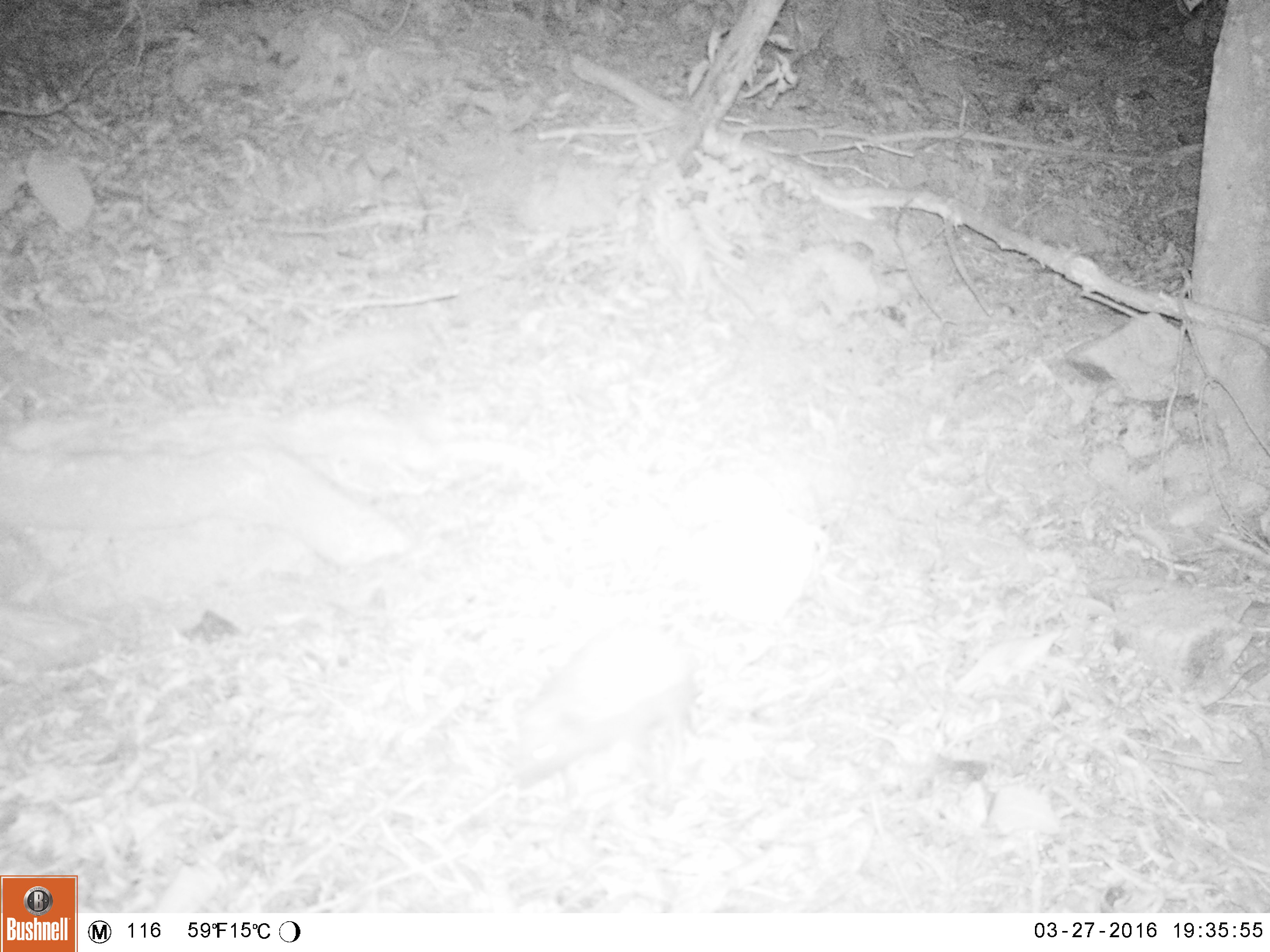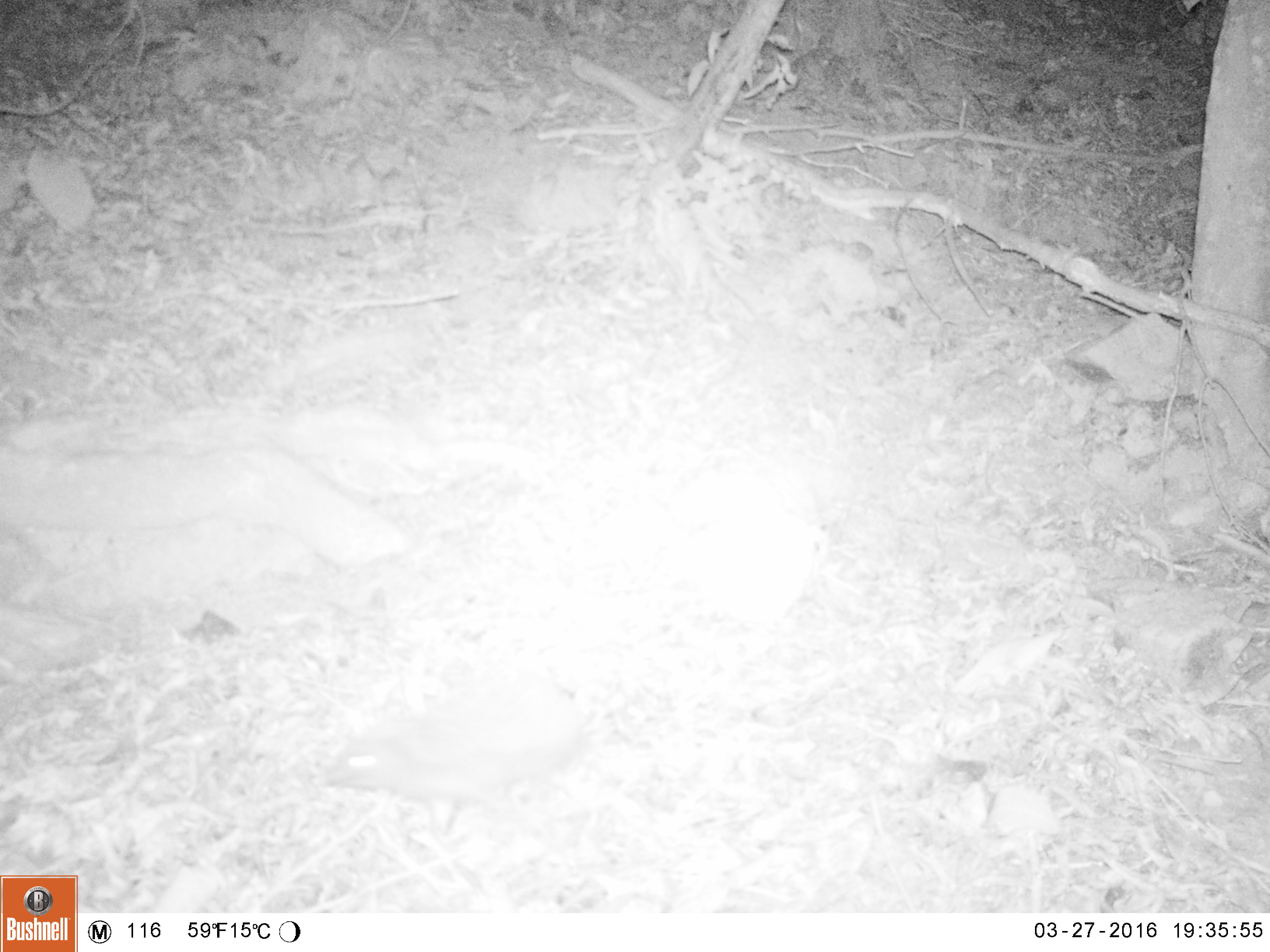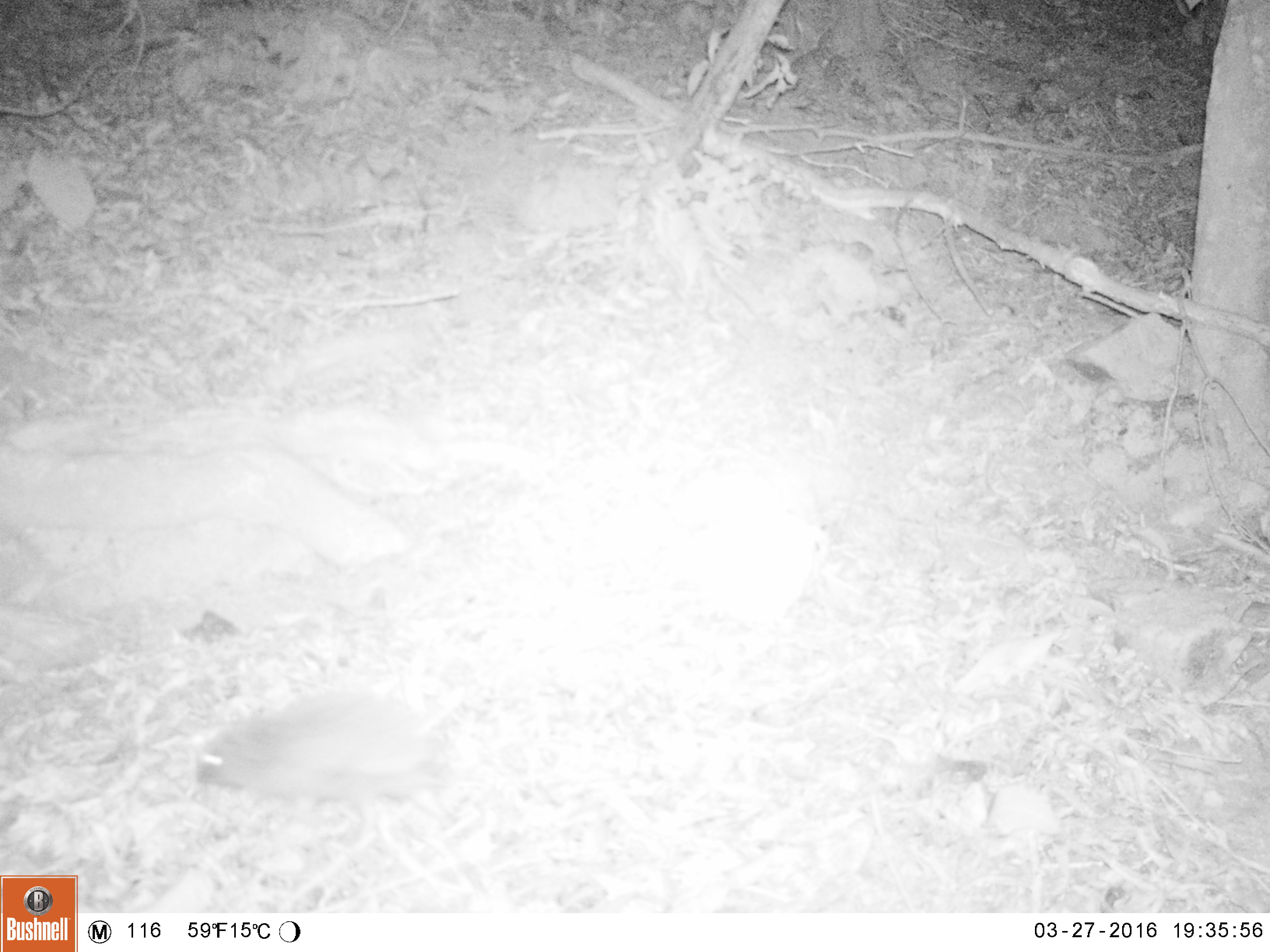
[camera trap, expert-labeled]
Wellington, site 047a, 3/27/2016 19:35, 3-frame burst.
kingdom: Animalia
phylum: Chordata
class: Mammalia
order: Eulipotyphla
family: Erinaceidae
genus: Erinaceus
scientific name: Erinaceus europaeus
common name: hedgehog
Hedgehog (Erinaceus europaeus).